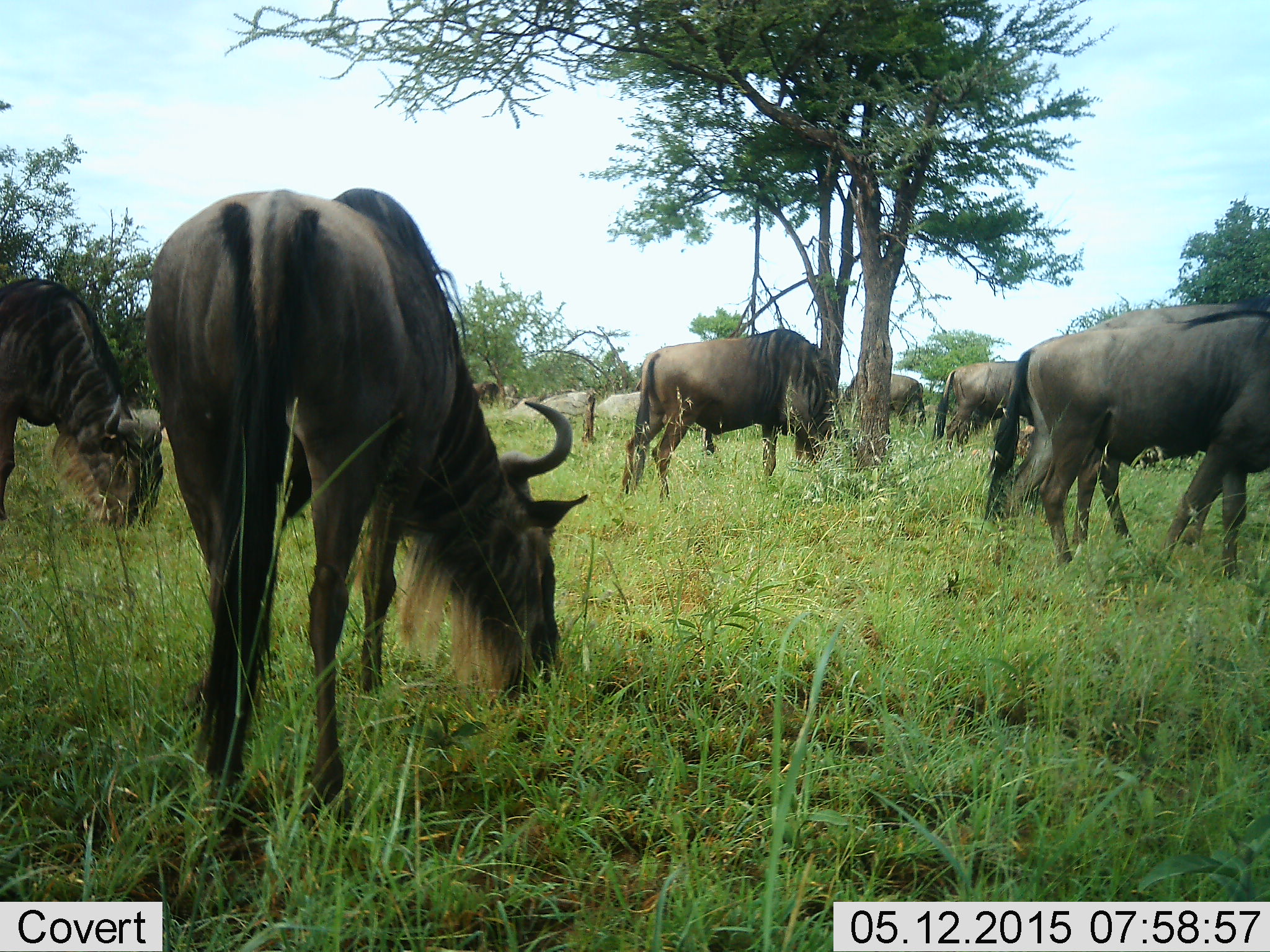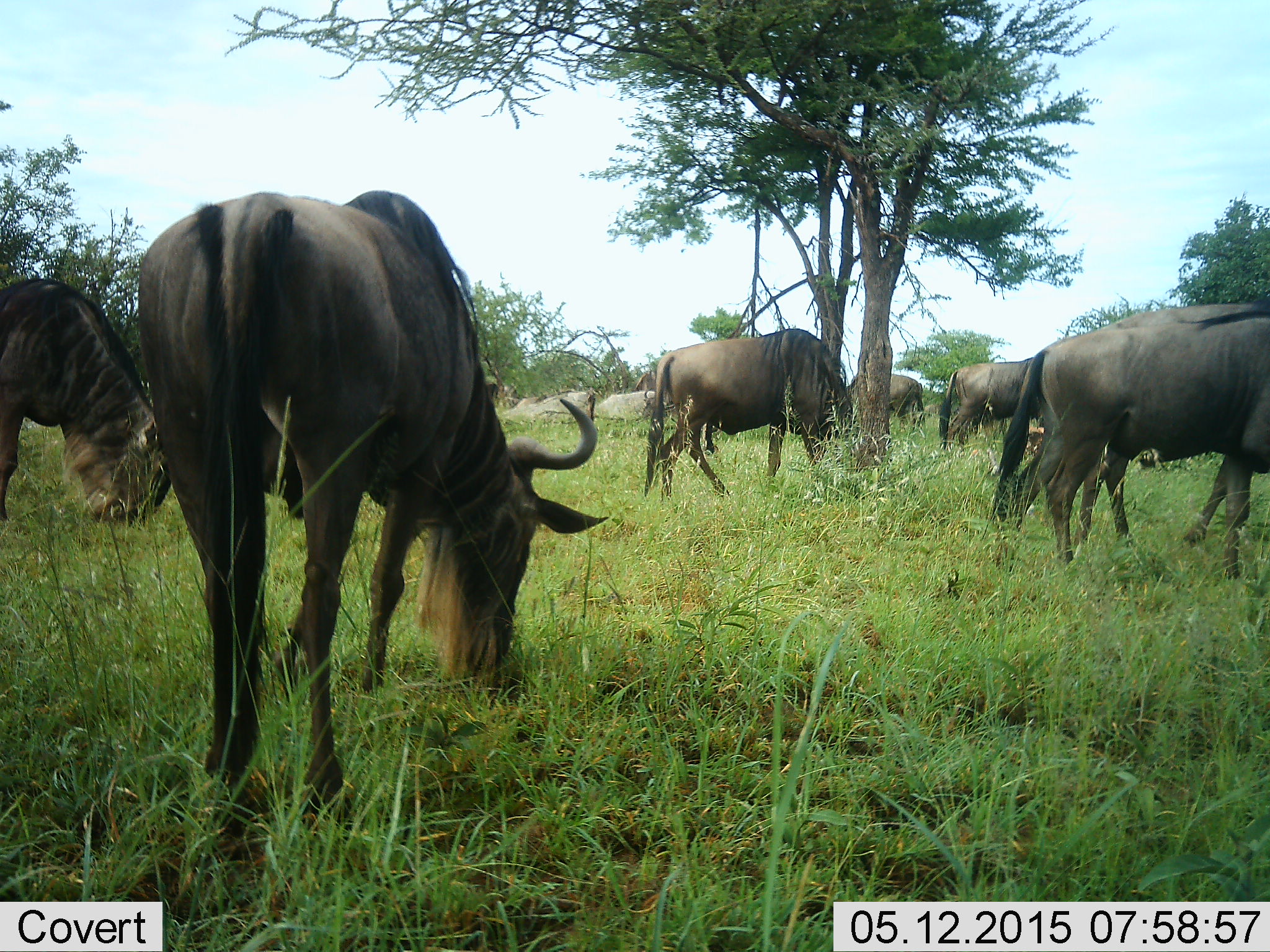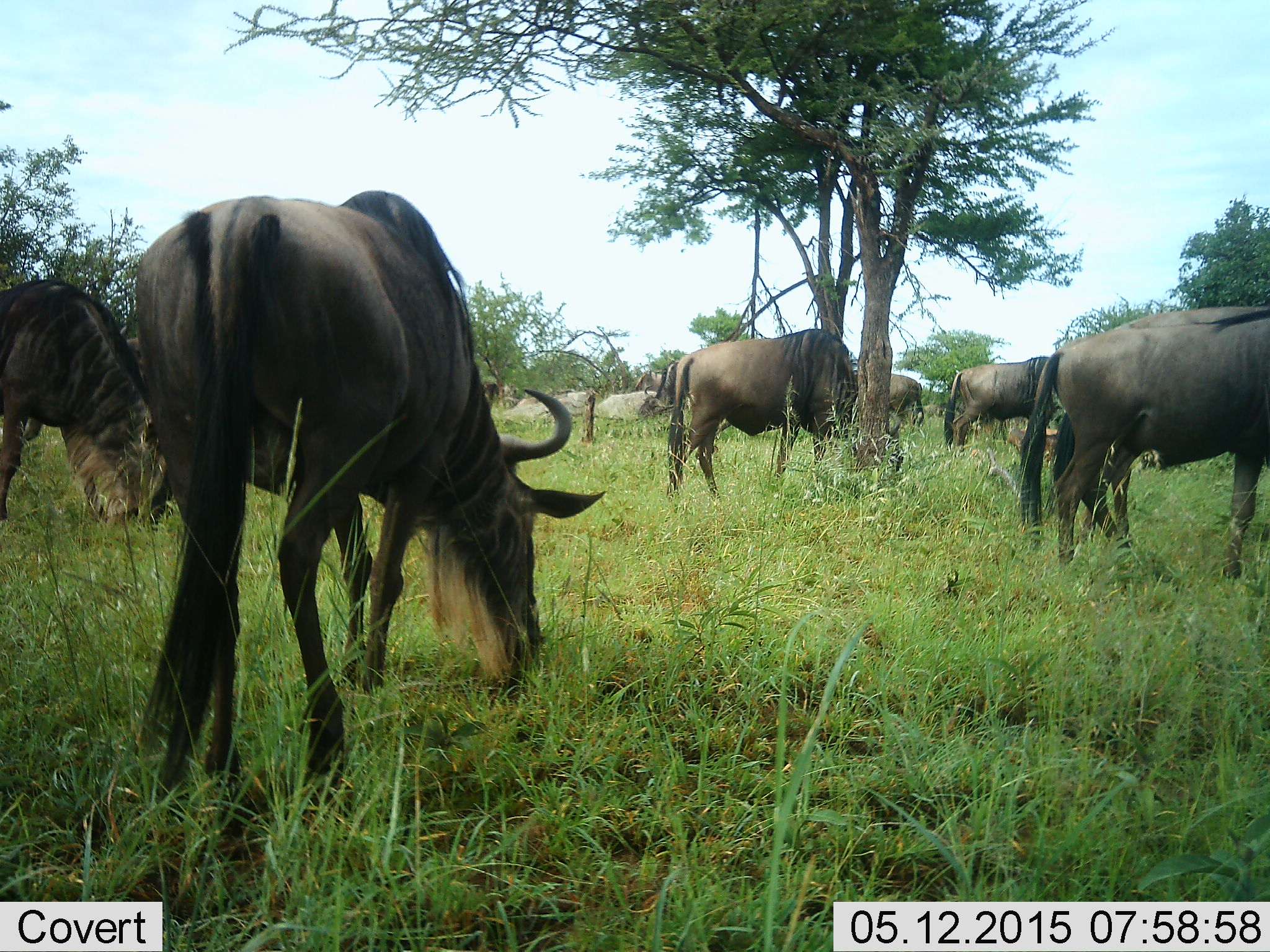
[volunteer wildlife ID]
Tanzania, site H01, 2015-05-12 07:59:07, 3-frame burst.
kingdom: Animalia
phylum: Chordata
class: Mammalia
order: Artiodactyla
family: Bovidae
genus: Connochaetes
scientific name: Connochaetes taurinus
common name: blue wildebeest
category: wildebeest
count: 7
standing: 30%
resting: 0%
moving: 0%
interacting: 0%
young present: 0%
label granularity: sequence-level